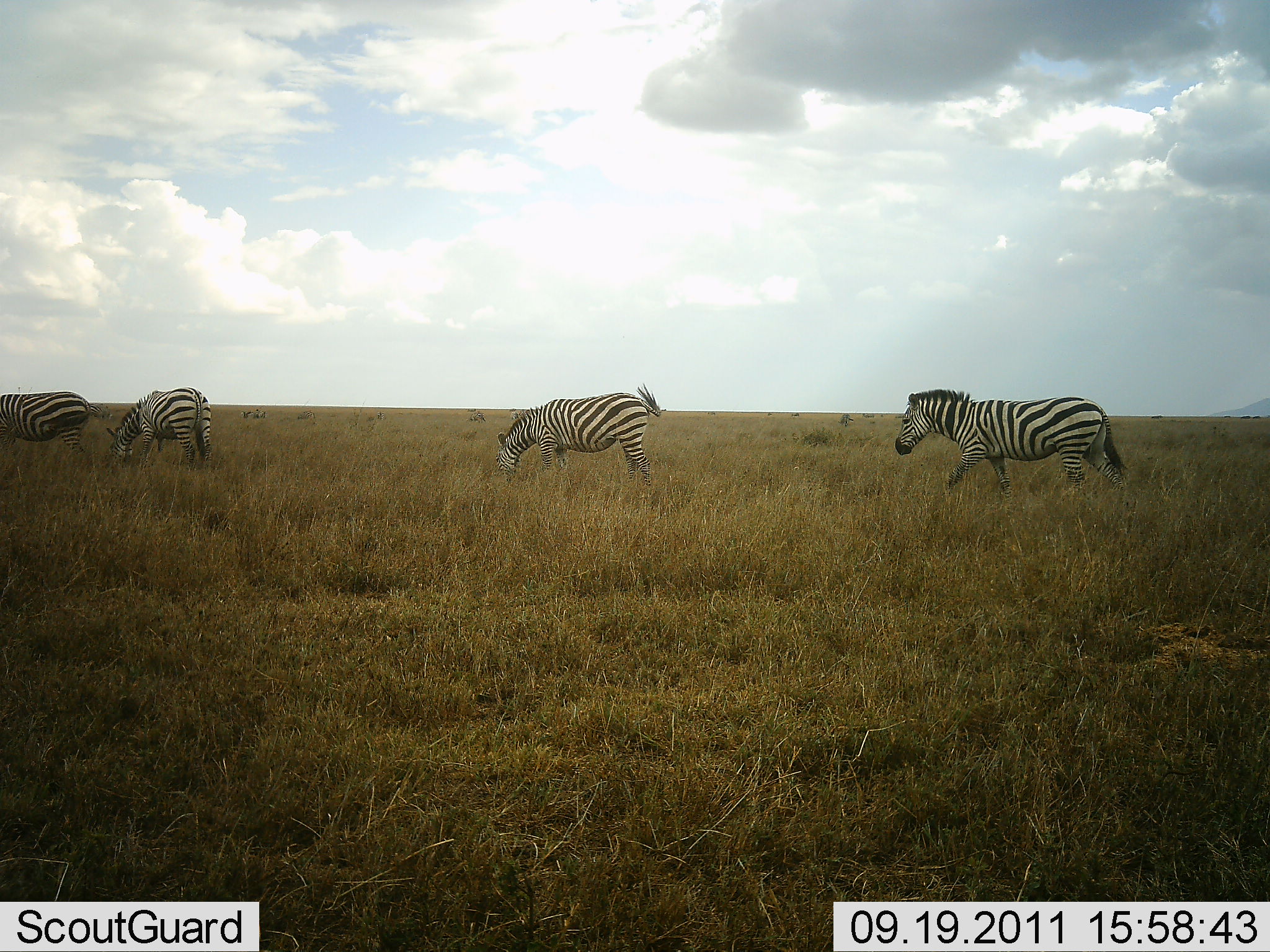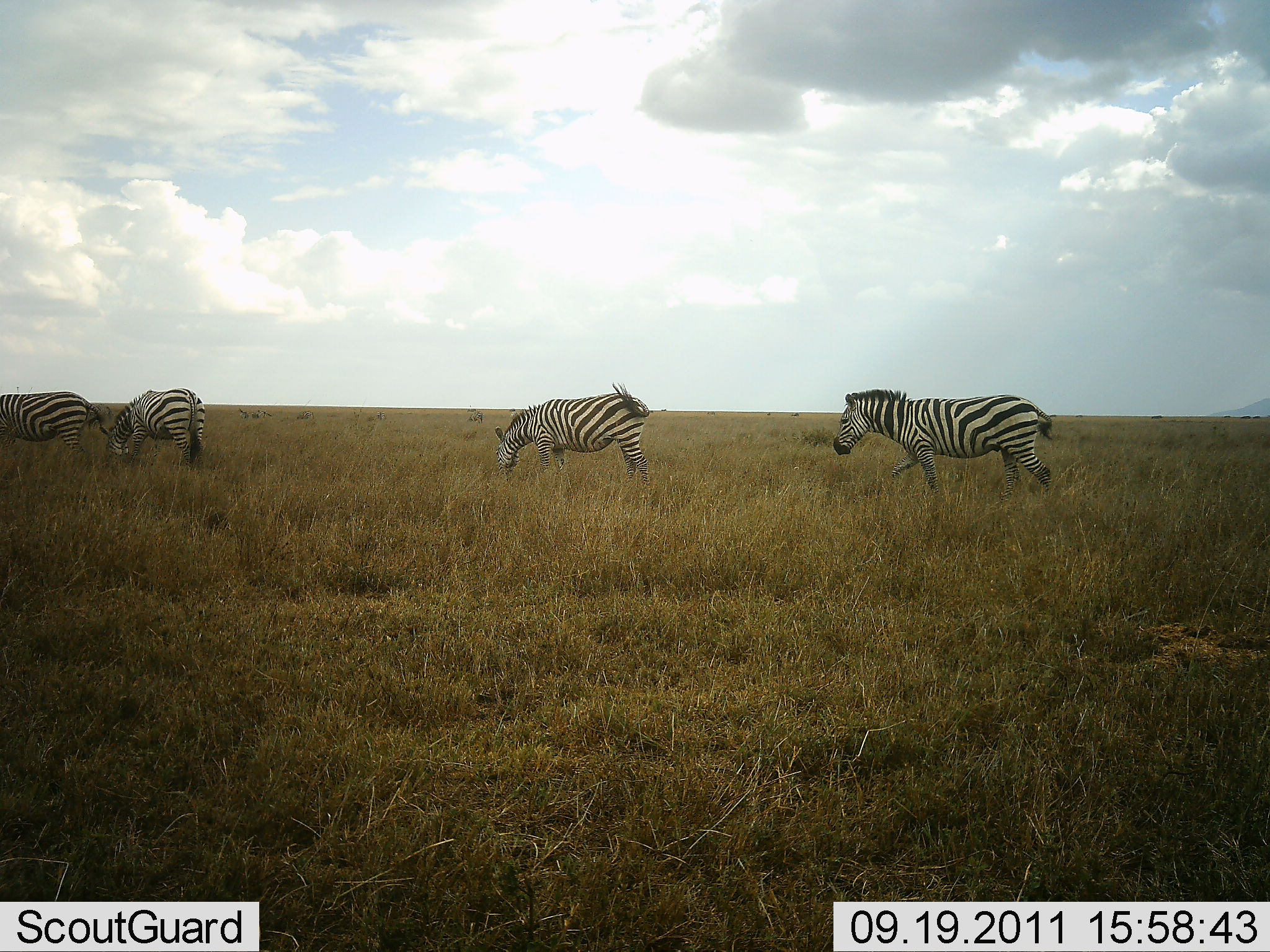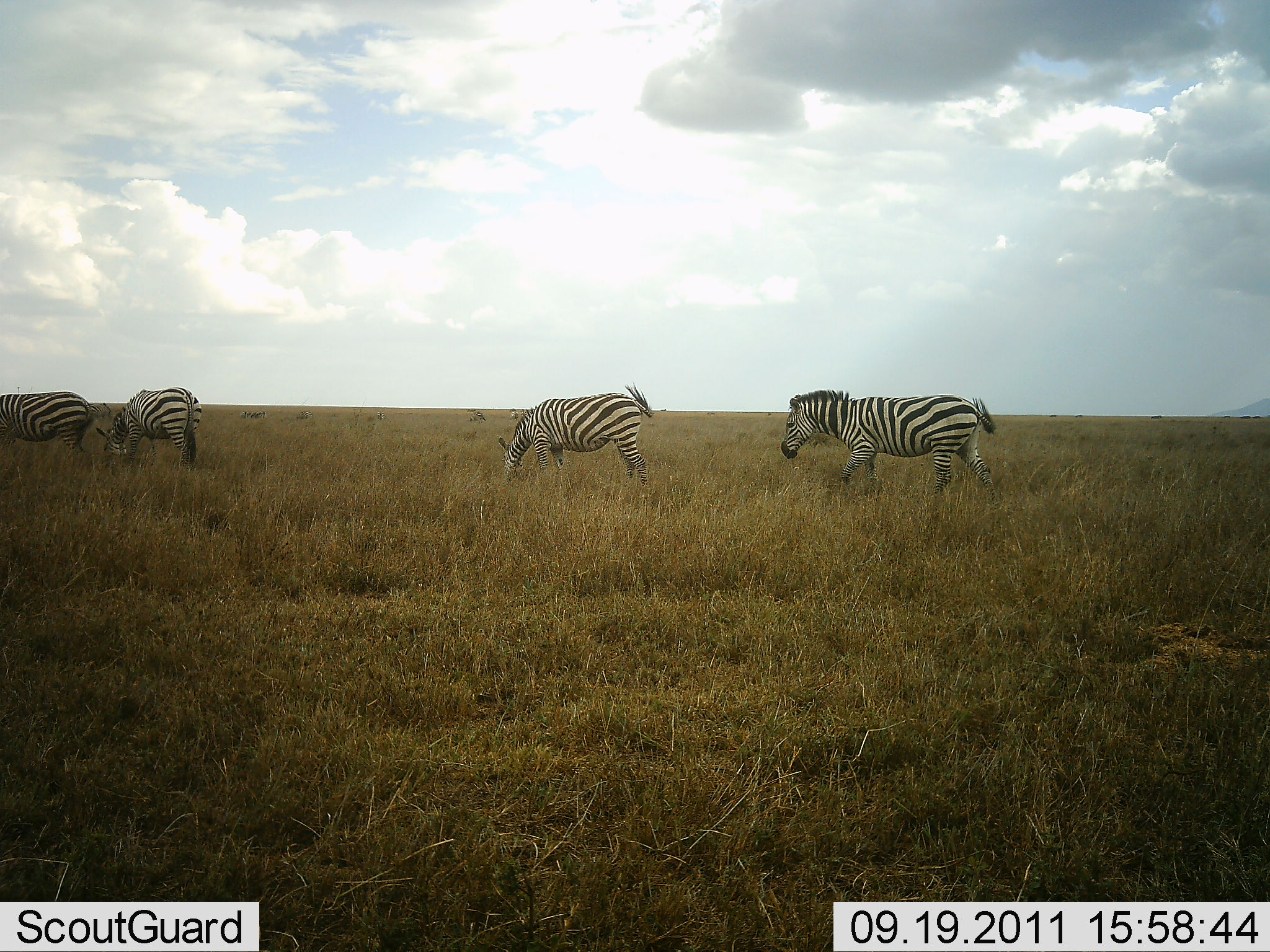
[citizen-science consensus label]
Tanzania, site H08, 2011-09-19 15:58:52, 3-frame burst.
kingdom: Animalia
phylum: Chordata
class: Mammalia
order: Perissodactyla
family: Equidae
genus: Equus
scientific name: Equus quagga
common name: plains zebra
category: zebra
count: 4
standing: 42%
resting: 0%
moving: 75%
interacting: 0%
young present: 0%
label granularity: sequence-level